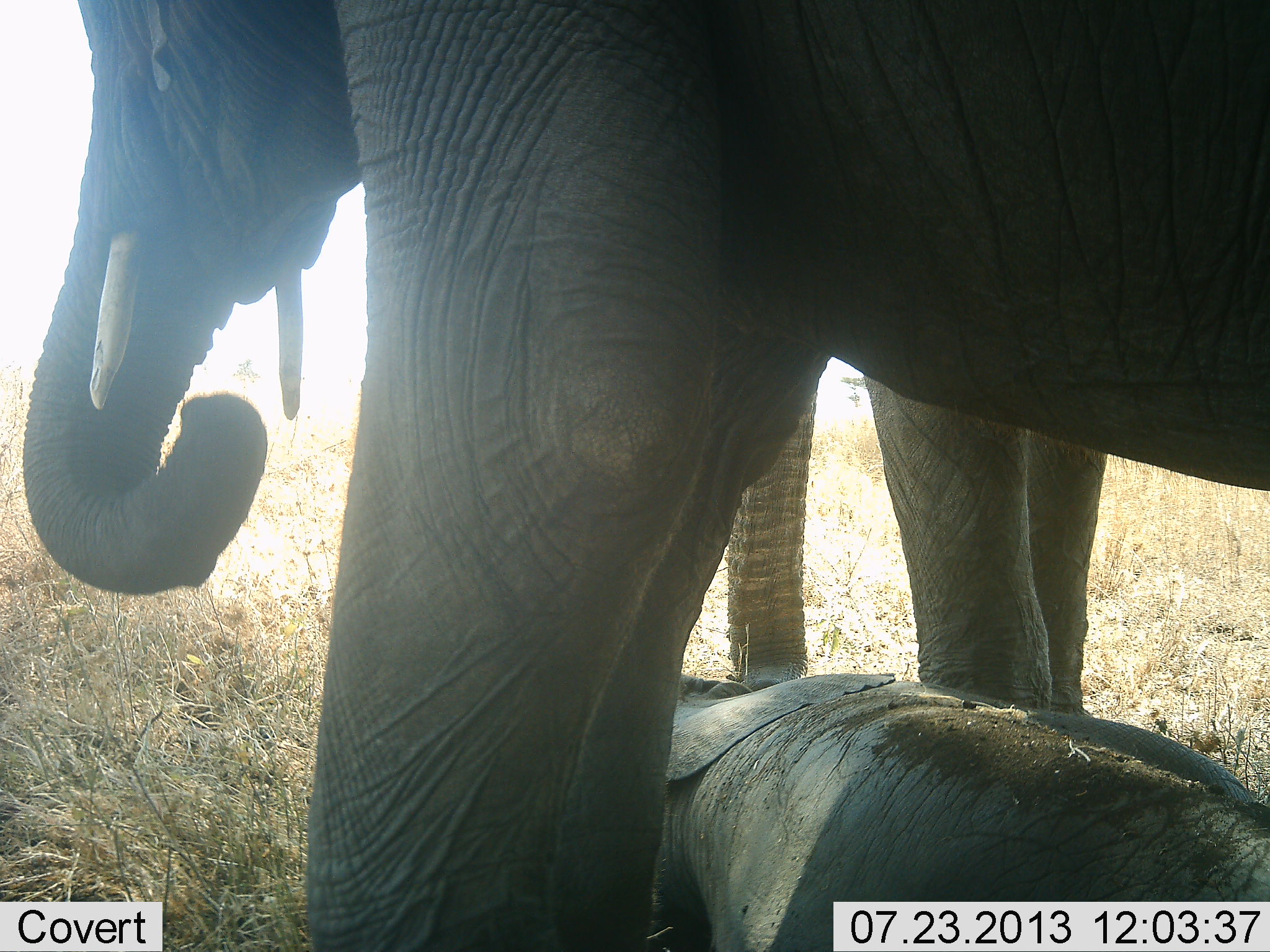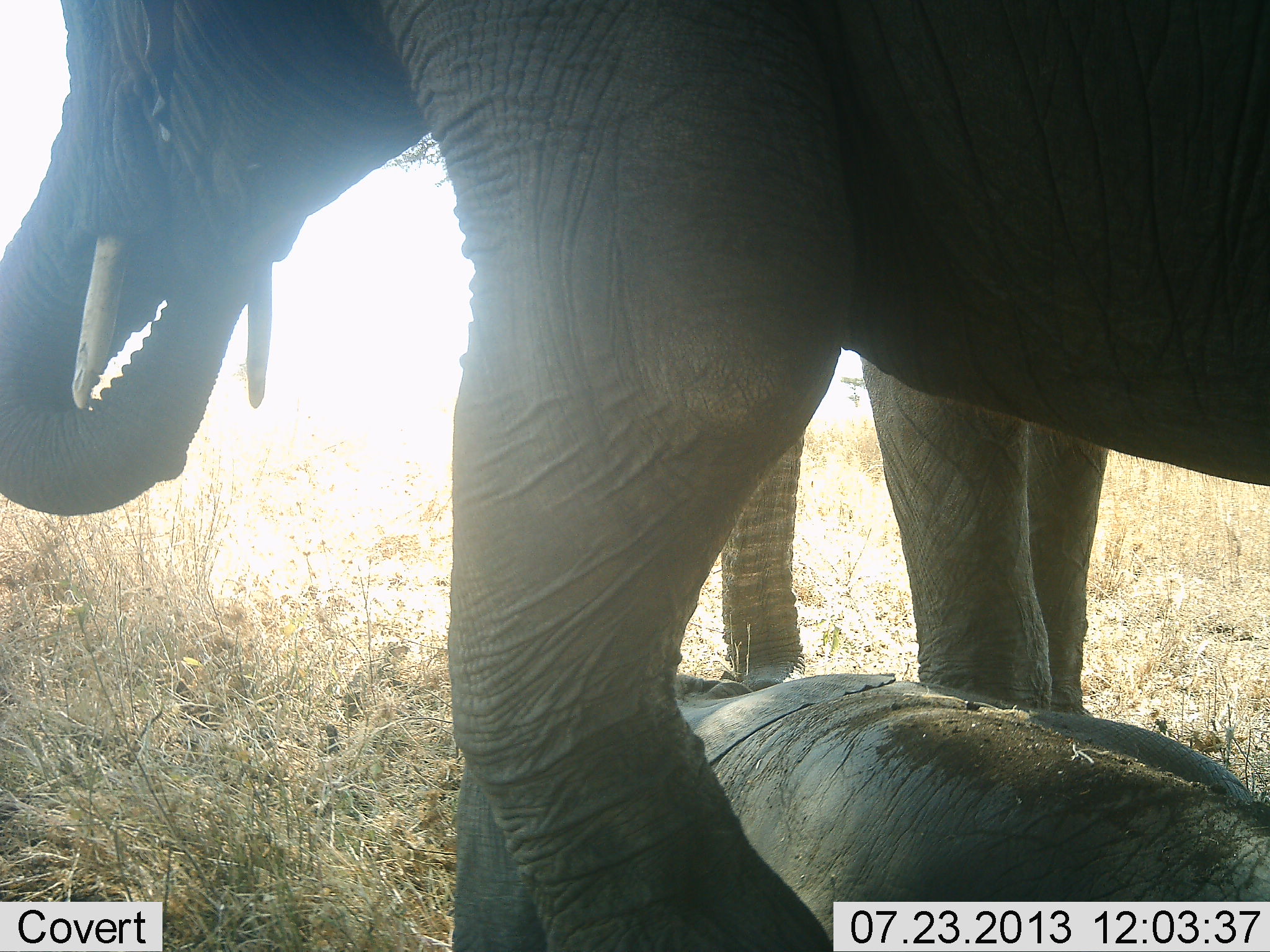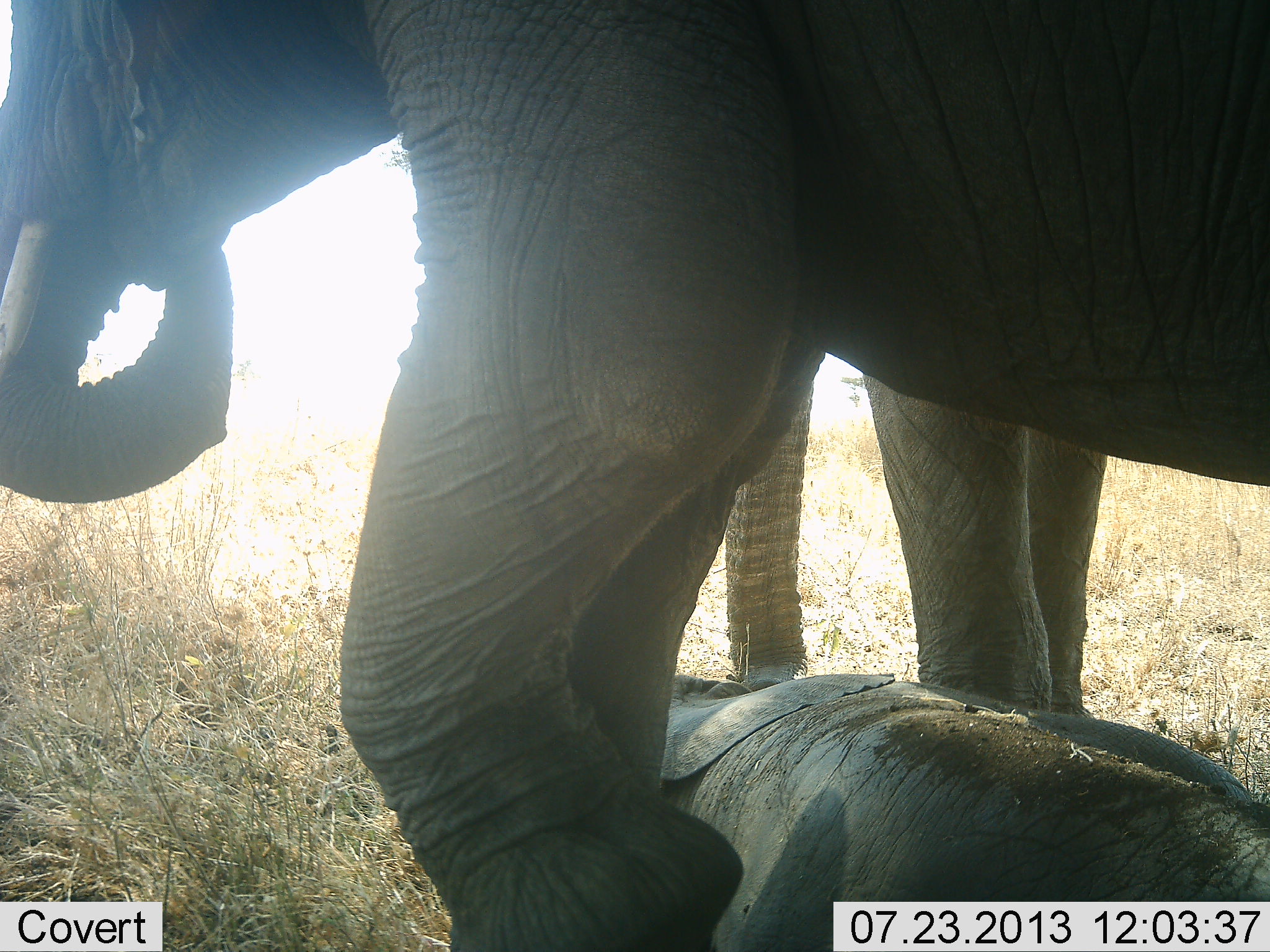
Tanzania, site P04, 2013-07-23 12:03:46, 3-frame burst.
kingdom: Animalia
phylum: Chordata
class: Mammalia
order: Proboscidea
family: Elephantidae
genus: Loxodonta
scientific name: Loxodonta africana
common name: african bush elephant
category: elephant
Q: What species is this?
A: Elephant (african bush elephant) (Loxodonta africana).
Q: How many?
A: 3.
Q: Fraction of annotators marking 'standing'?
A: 85%.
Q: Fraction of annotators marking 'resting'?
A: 75%.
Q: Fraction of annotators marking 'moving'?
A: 0%.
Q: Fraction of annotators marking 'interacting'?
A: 10%.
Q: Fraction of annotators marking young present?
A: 85%.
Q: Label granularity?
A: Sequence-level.